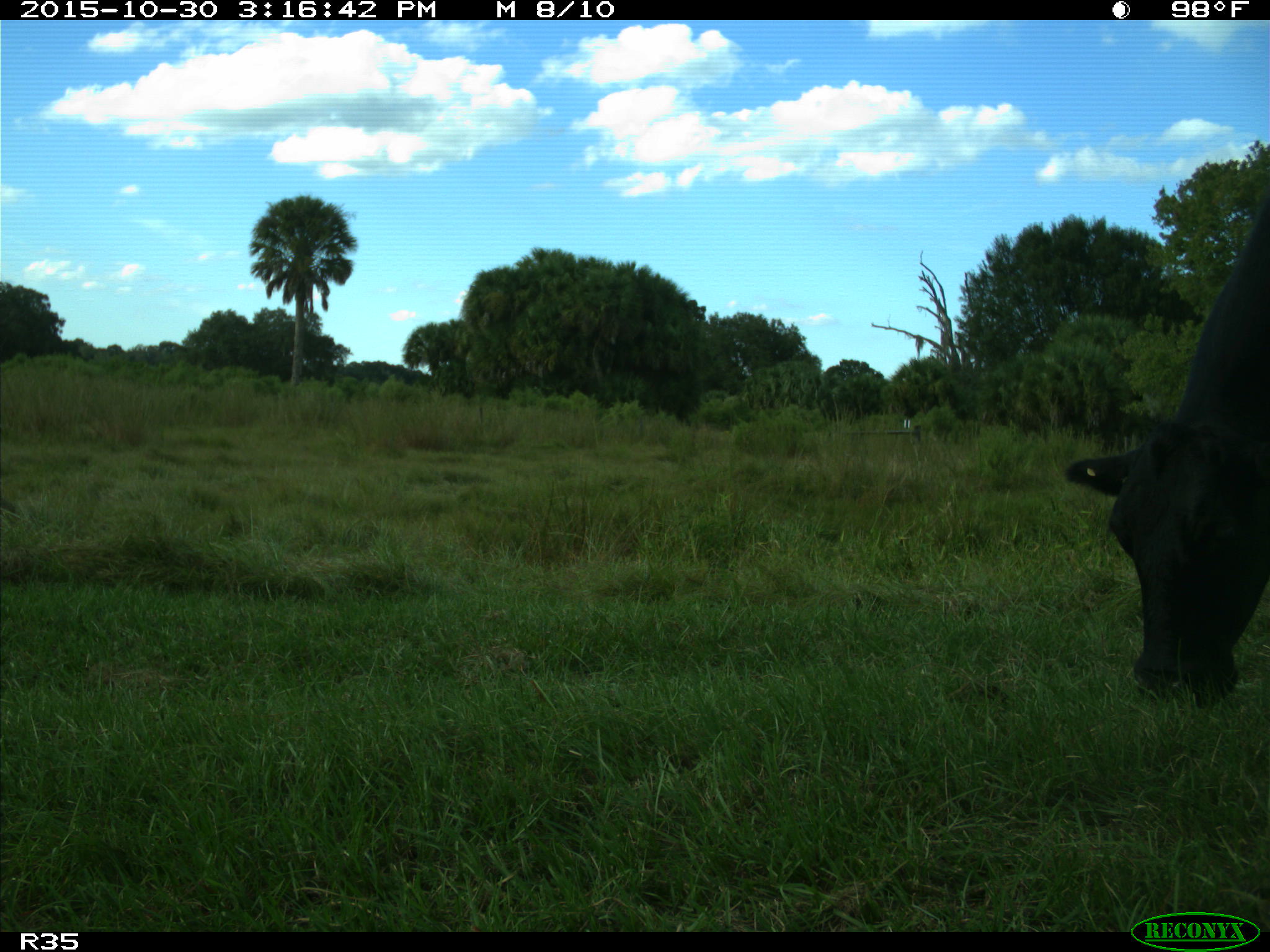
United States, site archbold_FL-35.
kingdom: Animalia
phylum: Chordata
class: Mammalia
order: Artiodactyla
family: Bovidae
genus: Bos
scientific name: Bos taurus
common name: domestic cow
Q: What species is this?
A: Bos taurus (domestic cow).